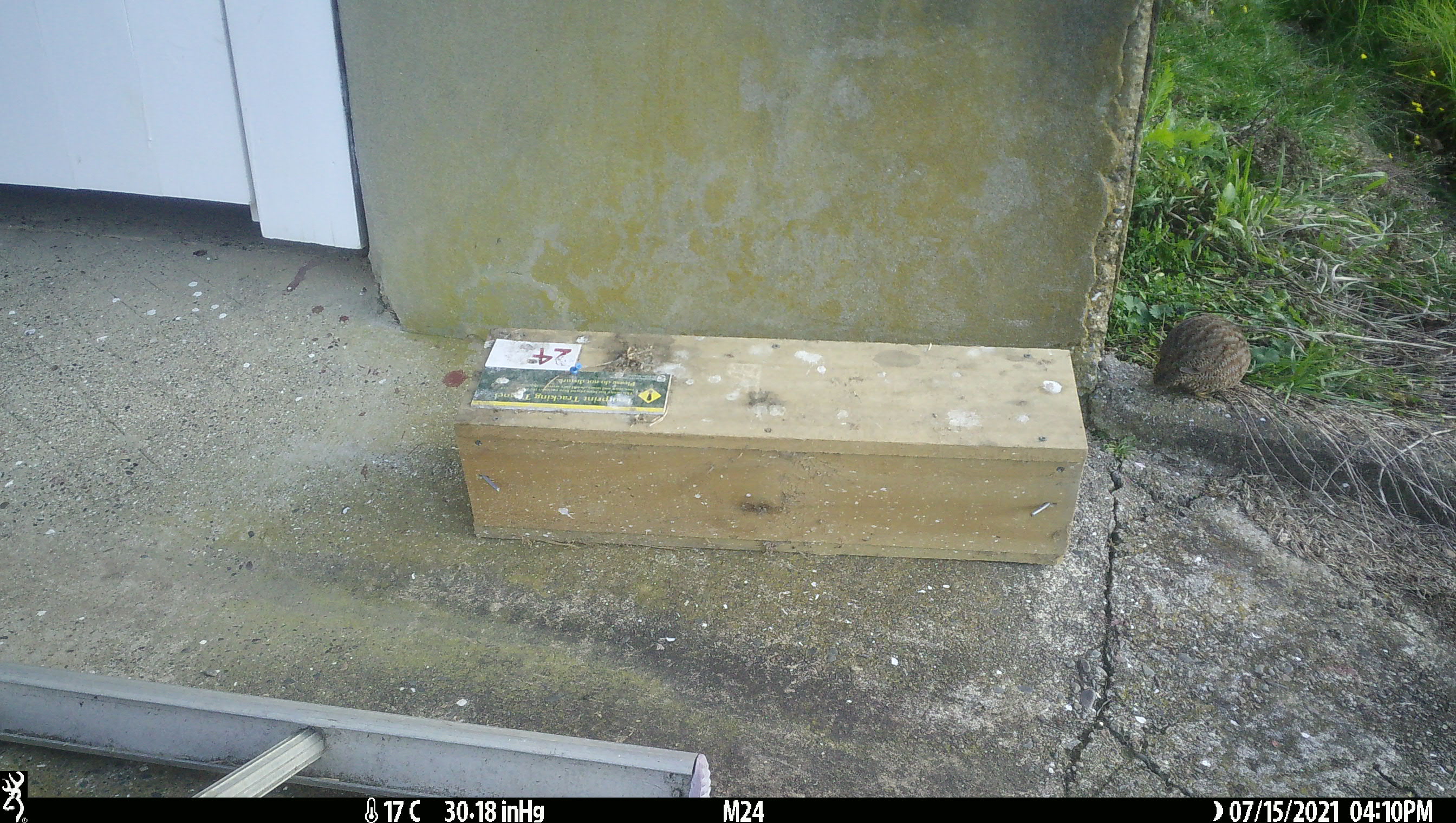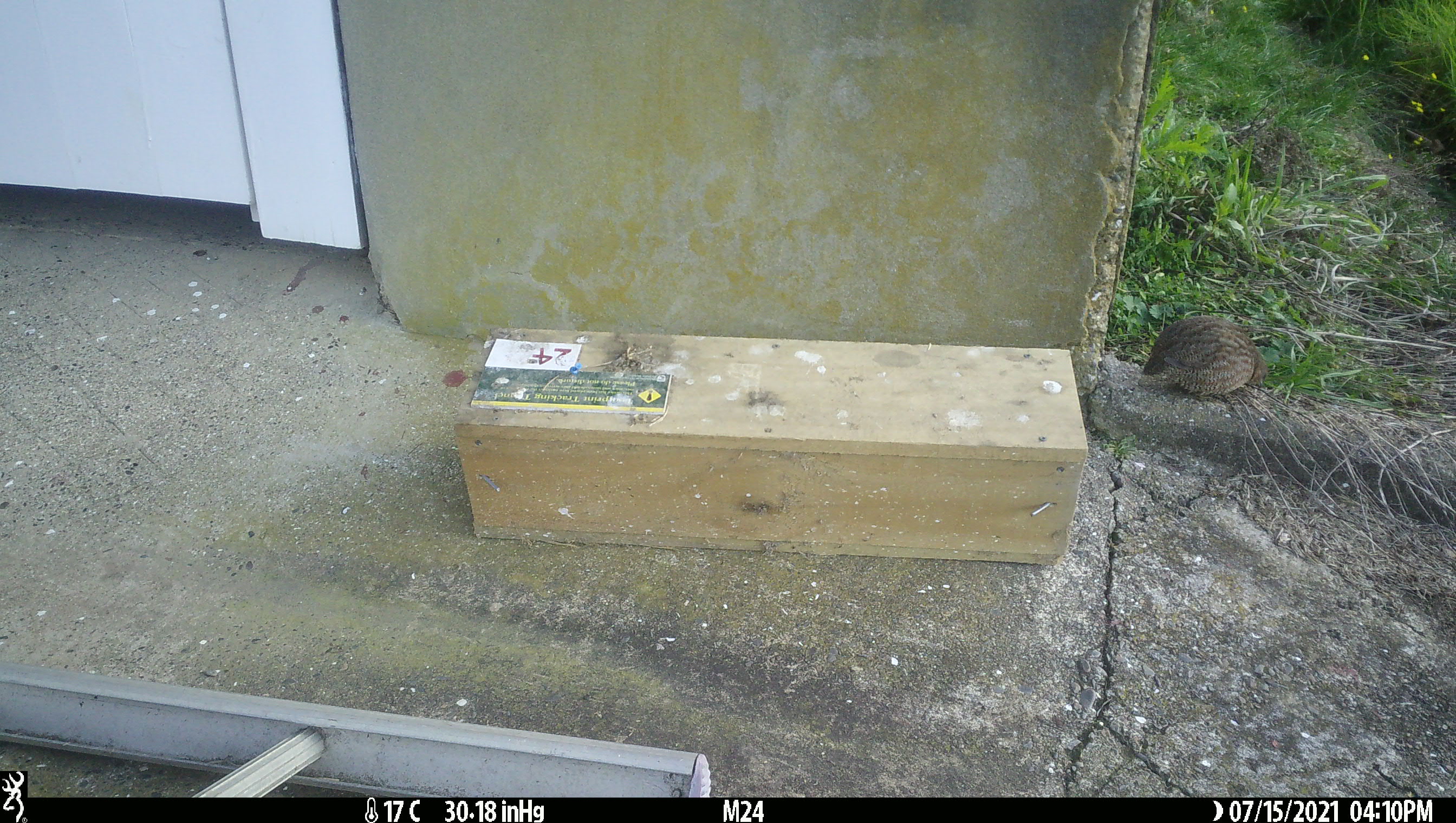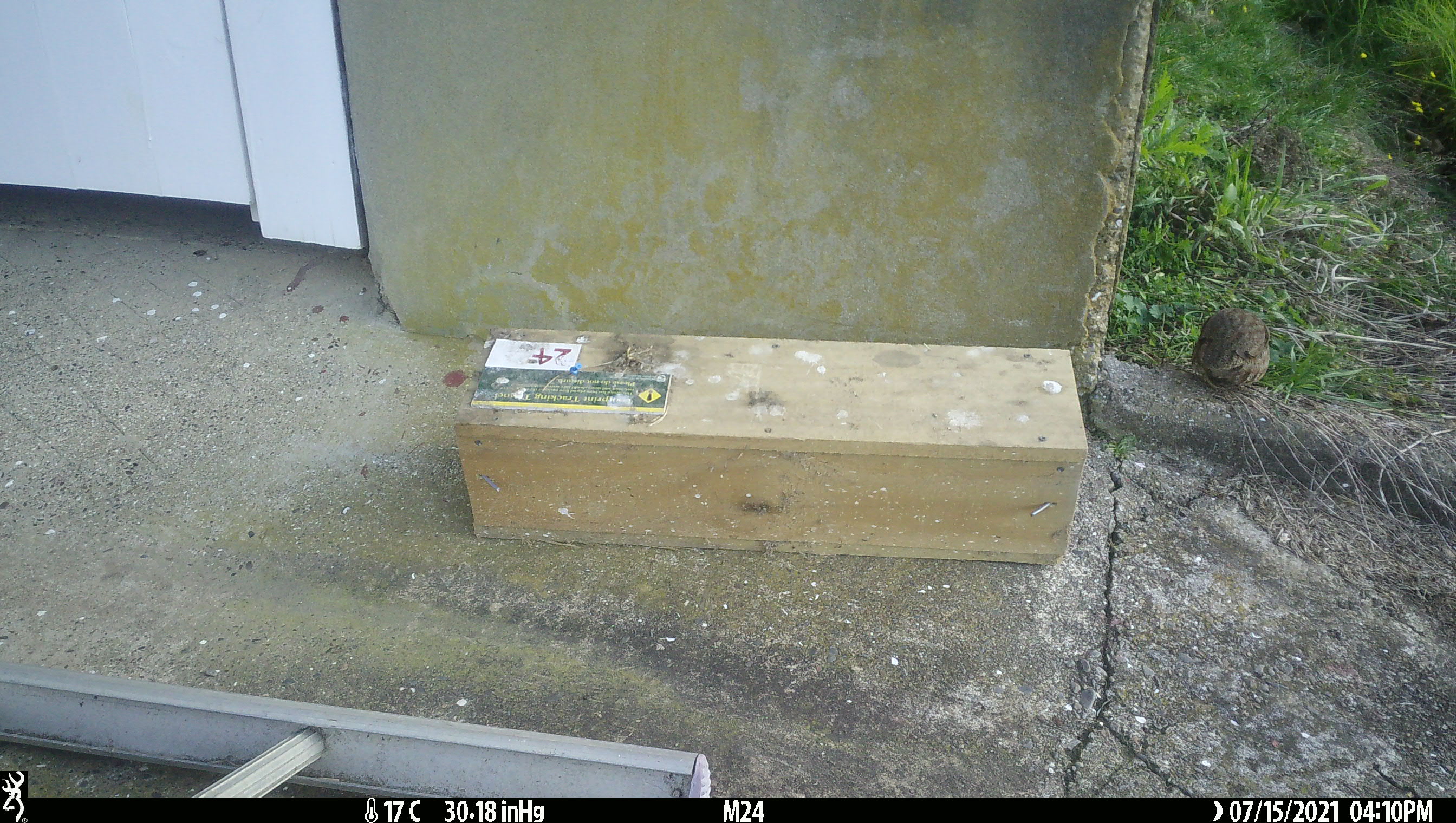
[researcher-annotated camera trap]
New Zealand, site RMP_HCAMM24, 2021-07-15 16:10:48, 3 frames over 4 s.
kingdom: Animalia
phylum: Chordata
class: Aves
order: Galliformes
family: Phasianidae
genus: Synoicus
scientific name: Synoicus ypsilophorus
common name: brown quail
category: quail brown